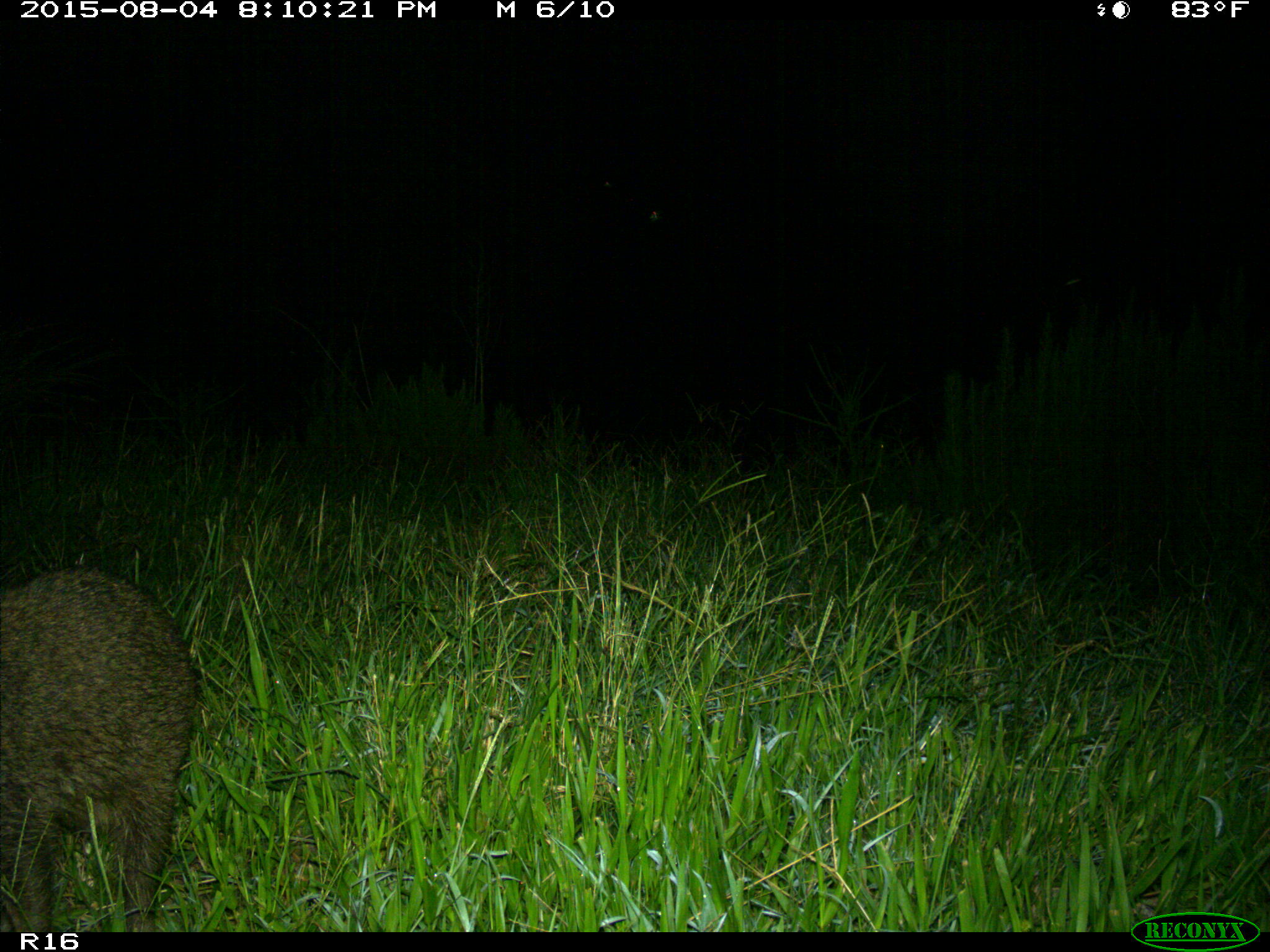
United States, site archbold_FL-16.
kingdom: Animalia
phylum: Chordata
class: Mammalia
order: Carnivora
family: Procyonidae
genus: Procyon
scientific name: Procyon lotor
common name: common raccoon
Procyon lotor (common raccoon).